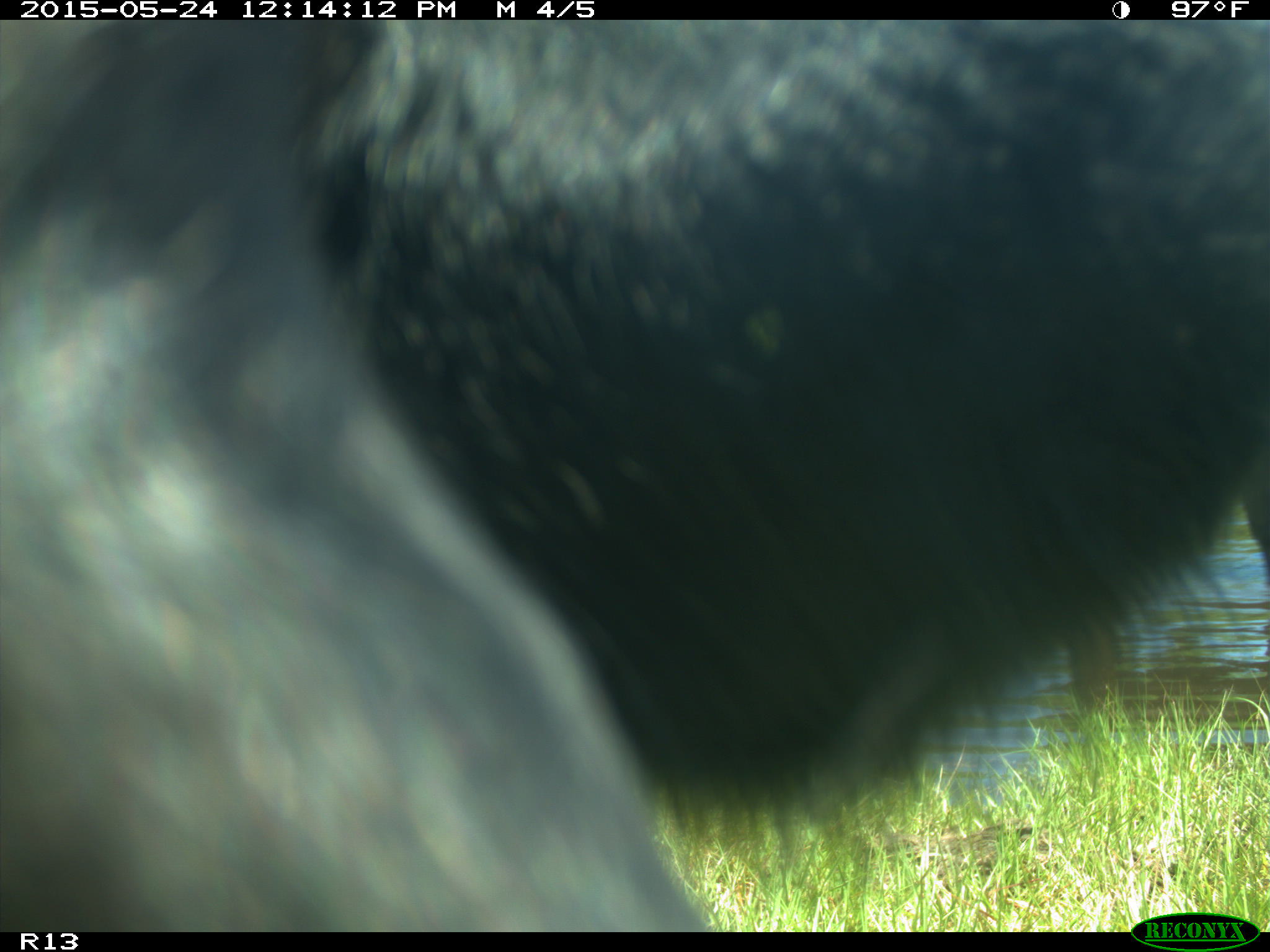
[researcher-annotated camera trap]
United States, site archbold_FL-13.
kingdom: Animalia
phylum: Chordata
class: Mammalia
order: Artiodactyla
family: Bovidae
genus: Bos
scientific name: Bos taurus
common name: domestic cow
Bos taurus (domestic cow).